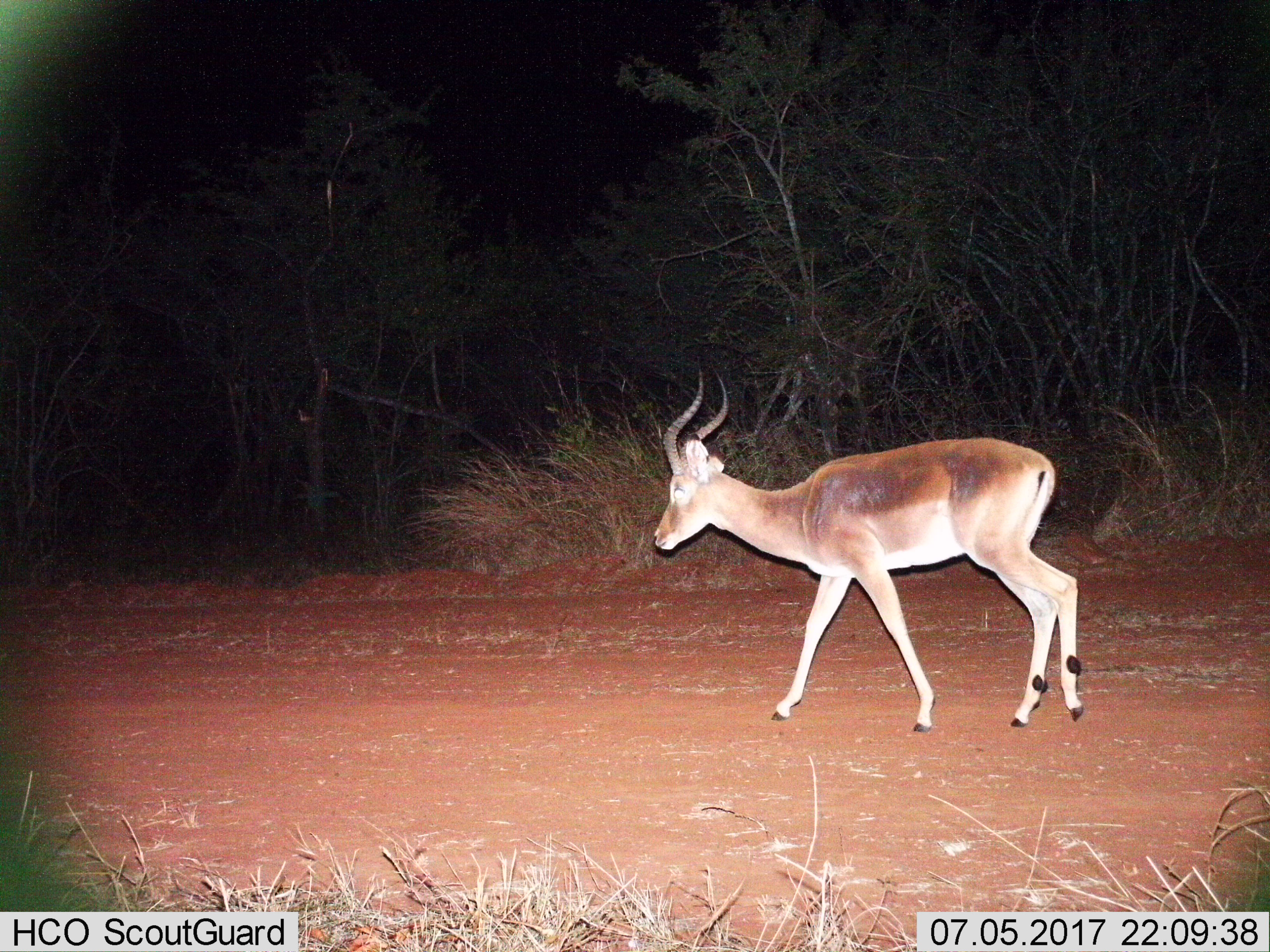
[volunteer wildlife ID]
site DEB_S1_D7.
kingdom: Animalia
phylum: Chordata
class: Mammalia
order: Artiodactyla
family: Bovidae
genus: Aepyceros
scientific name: Aepyceros melampus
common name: impala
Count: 1.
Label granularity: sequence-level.